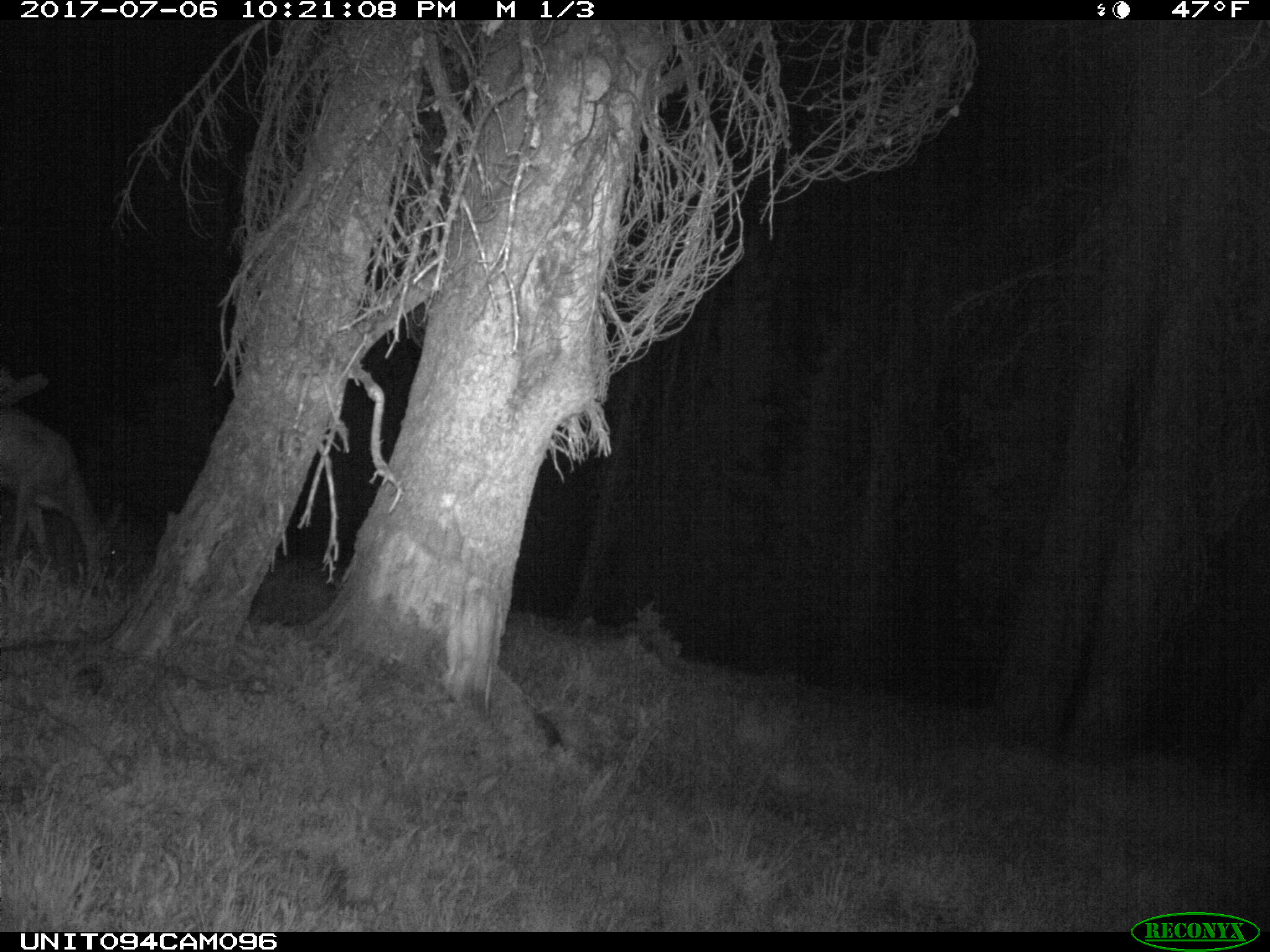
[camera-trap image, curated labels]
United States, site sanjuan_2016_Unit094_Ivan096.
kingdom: Animalia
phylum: Chordata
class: Mammalia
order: Artiodactyla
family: Cervidae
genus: Odocoileus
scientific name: Odocoileus hemionus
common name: mule deer